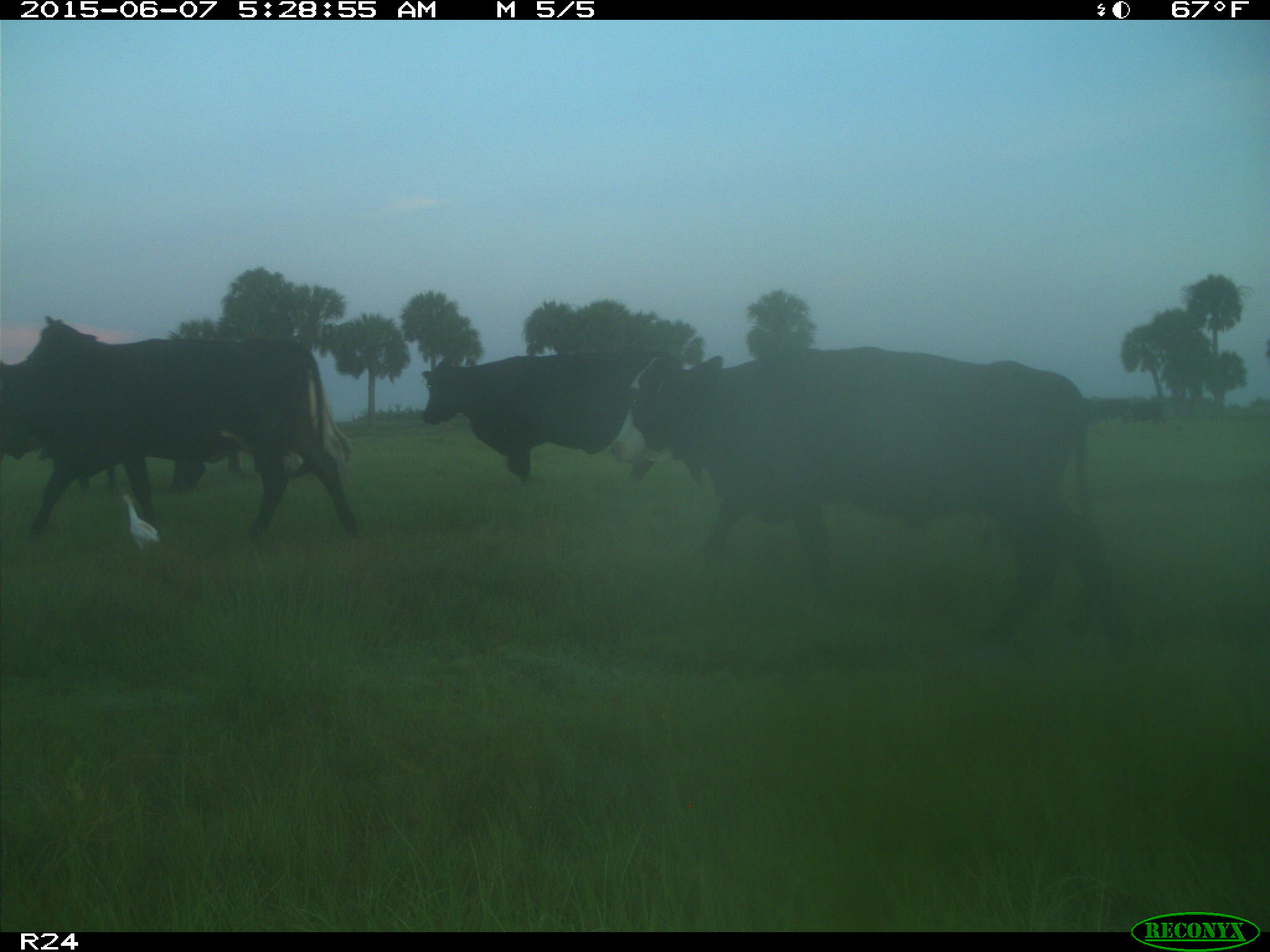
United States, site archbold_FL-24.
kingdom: Animalia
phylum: Chordata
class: Mammalia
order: Artiodactyla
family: Bovidae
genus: Bos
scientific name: Bos taurus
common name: domestic cow